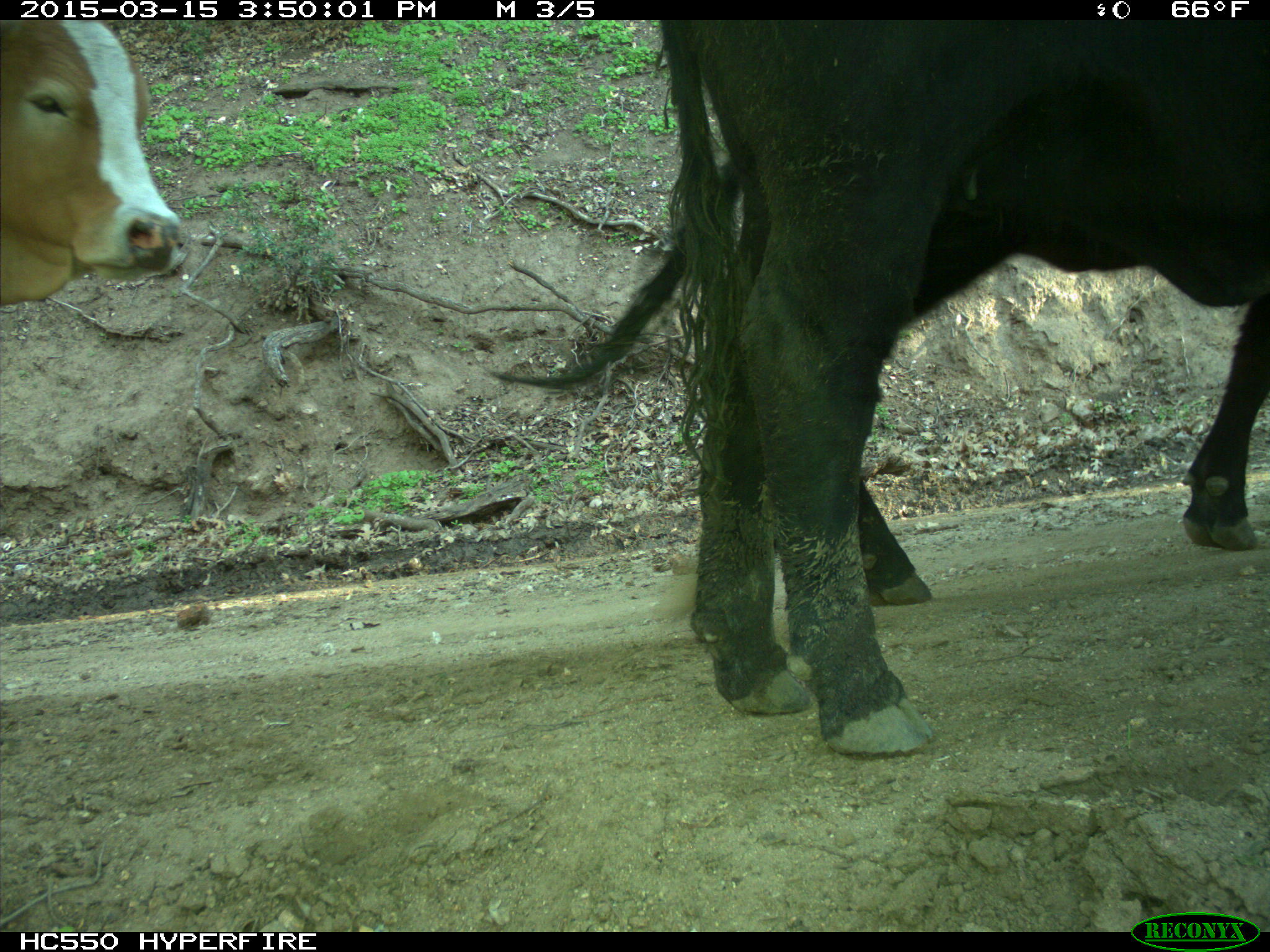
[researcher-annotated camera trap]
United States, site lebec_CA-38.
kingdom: Animalia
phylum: Chordata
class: Mammalia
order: Artiodactyla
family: Bovidae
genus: Bos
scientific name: Bos taurus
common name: domestic cow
Bos taurus (domestic cow).